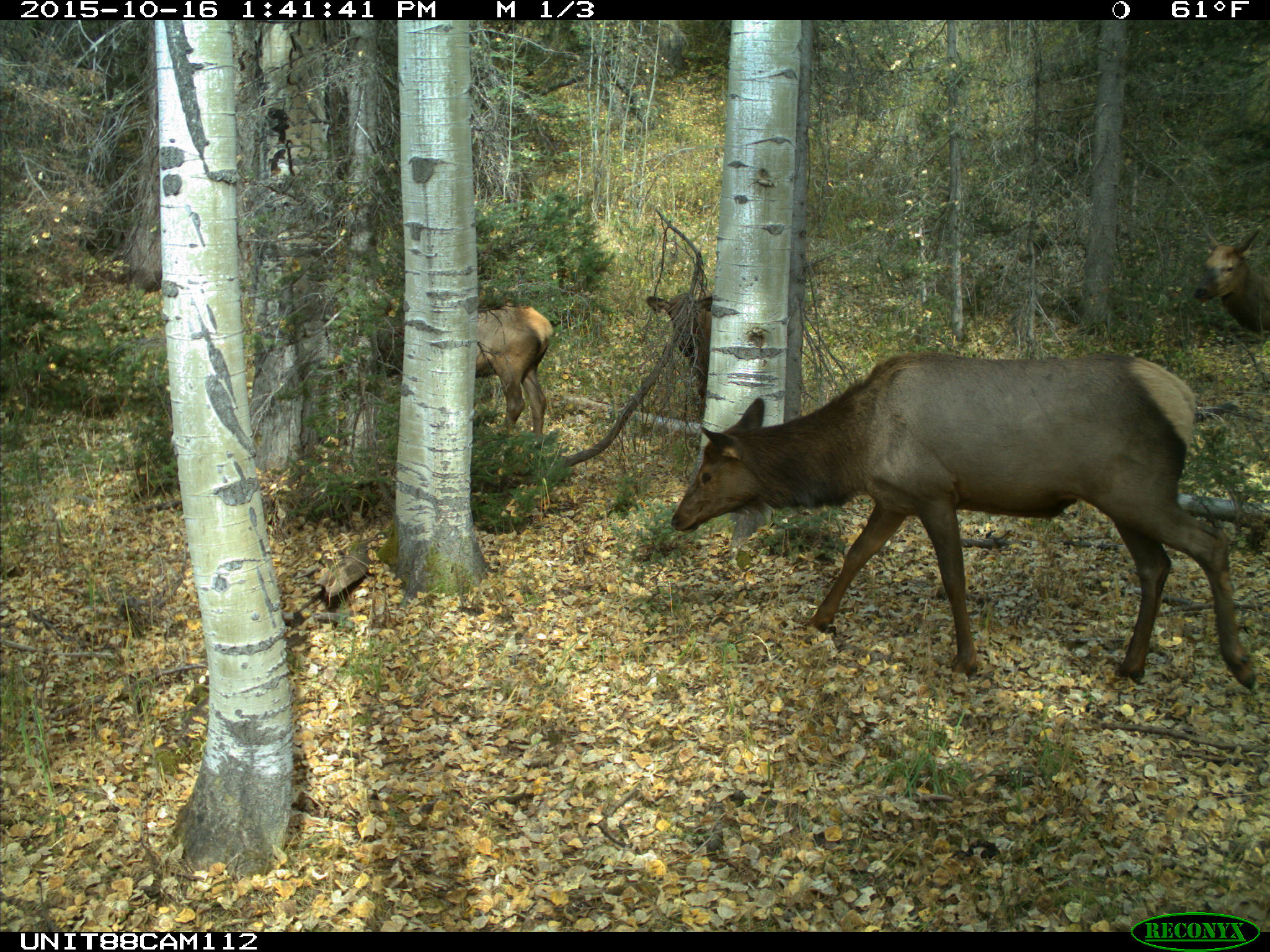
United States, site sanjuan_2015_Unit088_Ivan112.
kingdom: Animalia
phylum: Chordata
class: Mammalia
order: Artiodactyla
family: Cervidae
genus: Cervus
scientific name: Cervus elaphus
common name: red deer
Cervus elaphus (red deer).